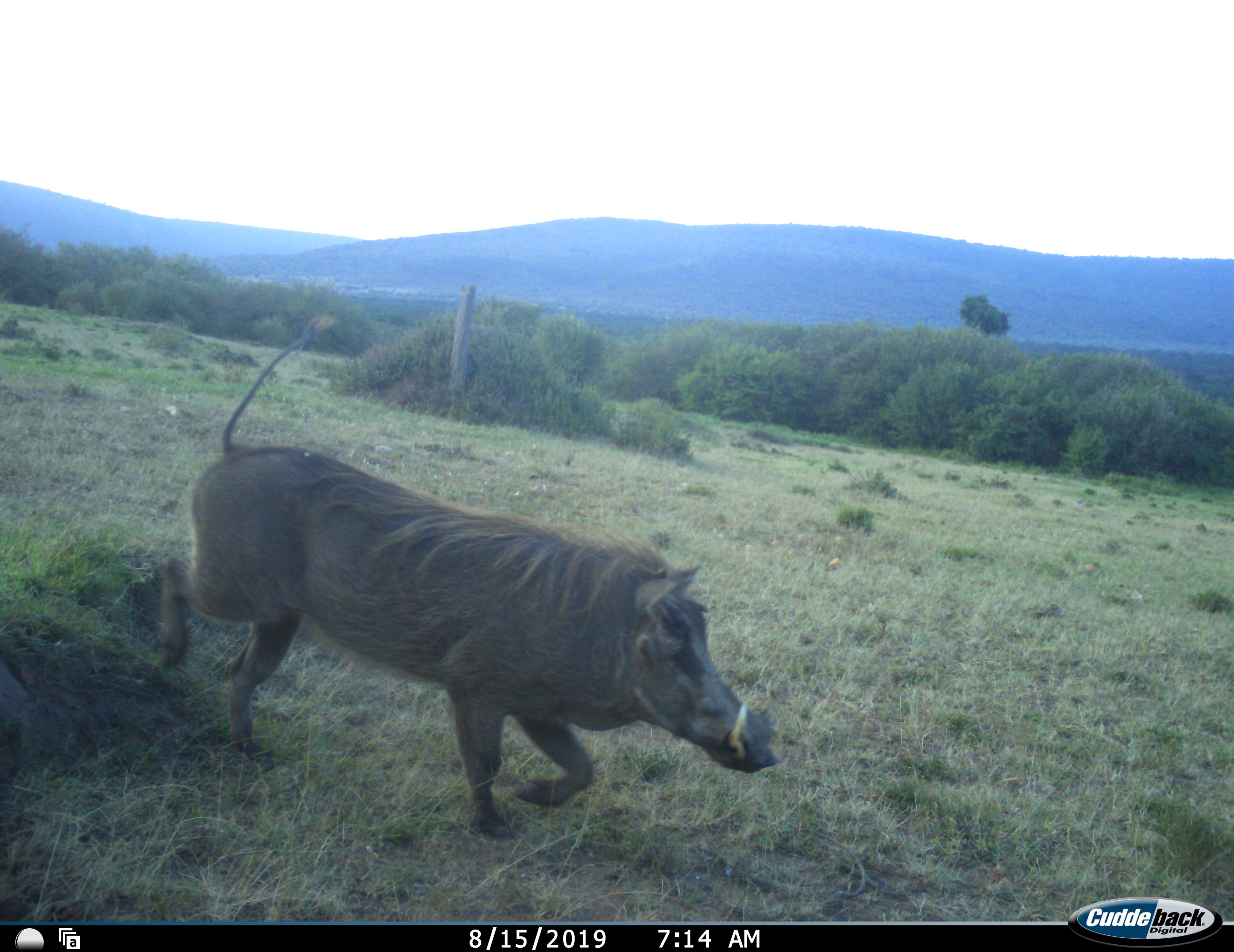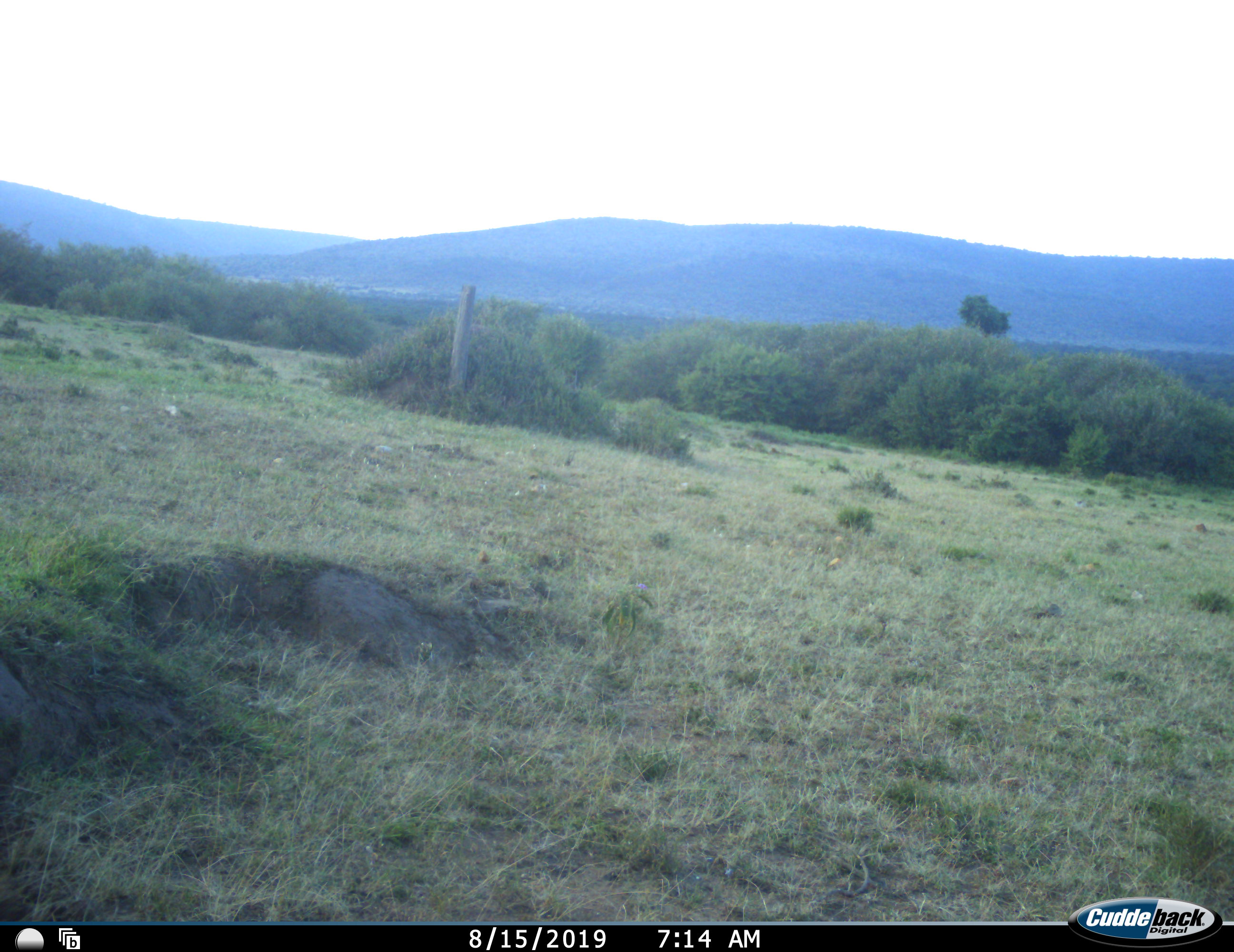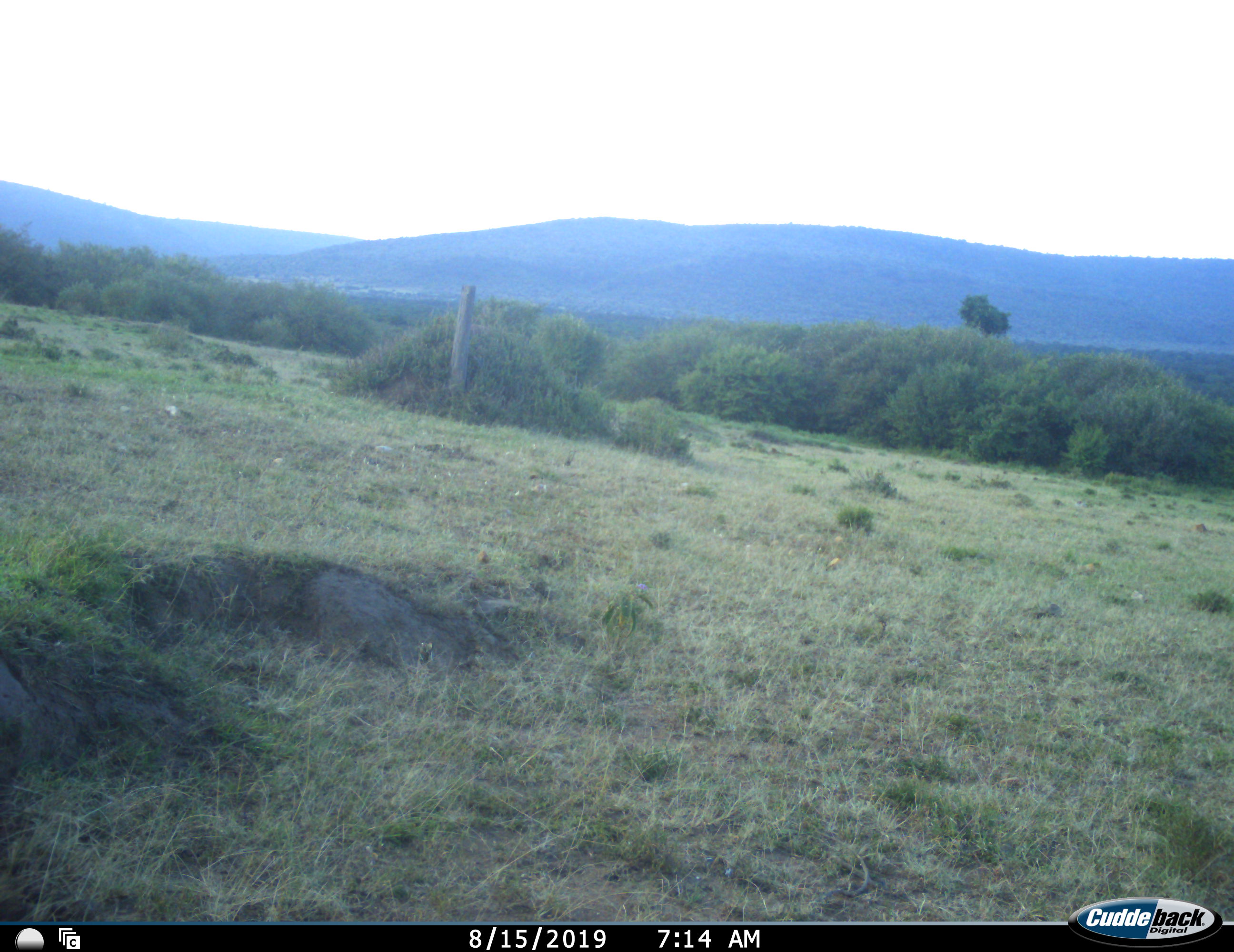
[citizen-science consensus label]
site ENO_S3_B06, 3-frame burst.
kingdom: Animalia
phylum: Chordata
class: Mammalia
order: Artiodactyla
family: Suidae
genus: Phacochoerus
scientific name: Phacochoerus africanus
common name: warthog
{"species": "warthog (Phacochoerus africanus)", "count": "1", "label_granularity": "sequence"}